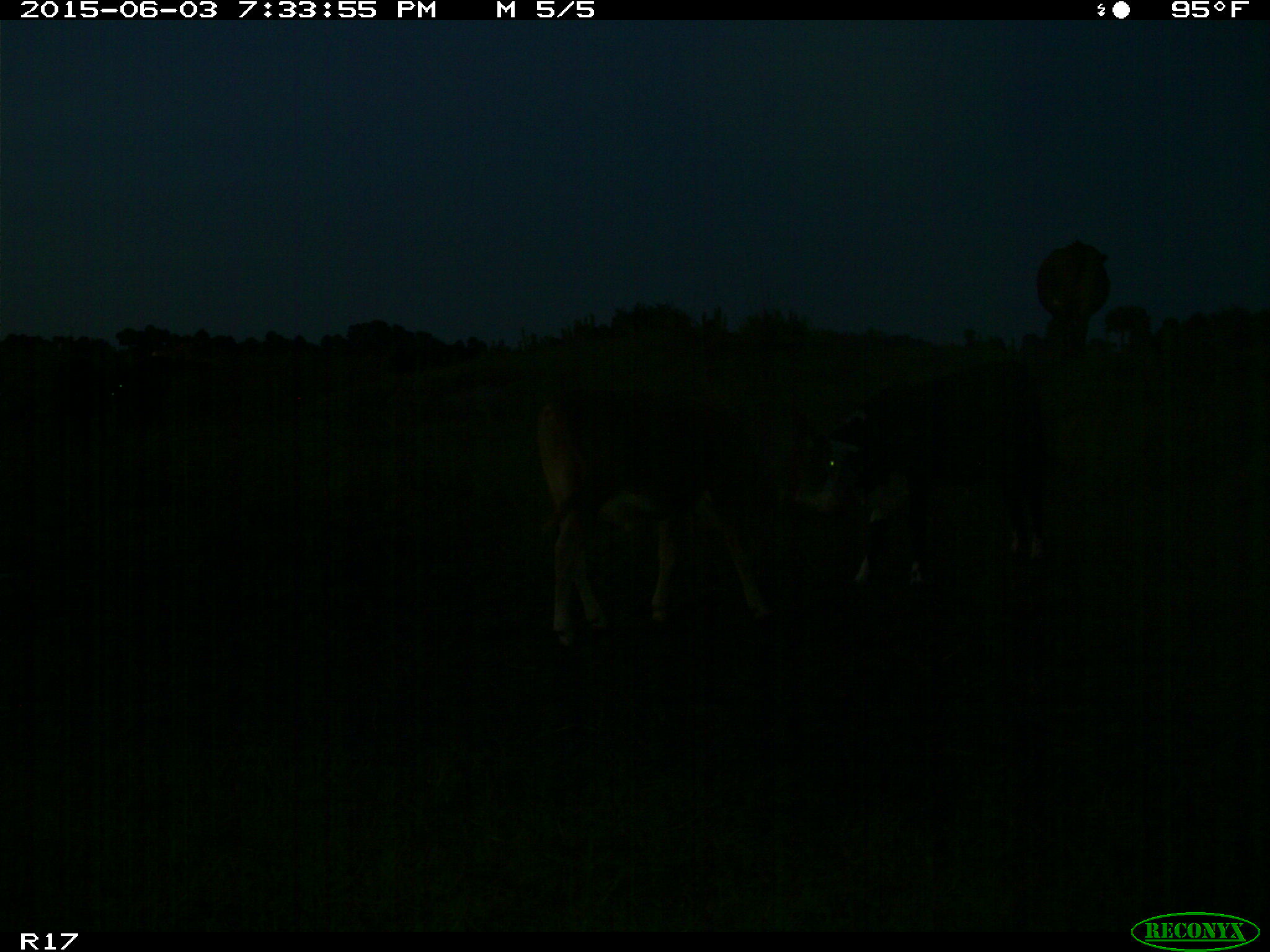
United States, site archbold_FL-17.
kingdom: Animalia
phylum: Chordata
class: Mammalia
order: Artiodactyla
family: Bovidae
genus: Bos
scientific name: Bos taurus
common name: domestic cow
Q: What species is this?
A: Bos taurus (domestic cow).